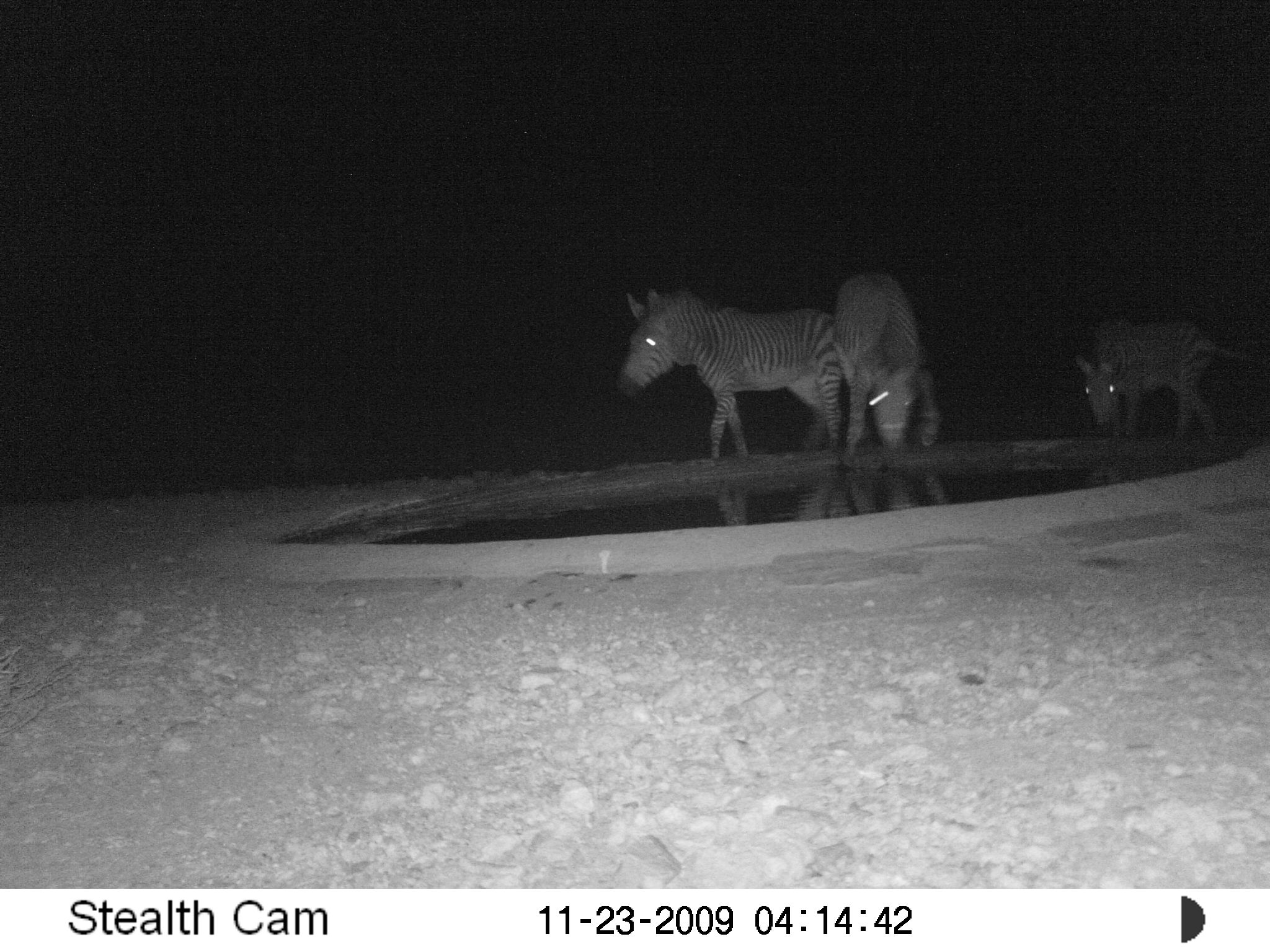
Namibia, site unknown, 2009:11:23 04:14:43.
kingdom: Animalia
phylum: Chordata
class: Mammalia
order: Perissodactyla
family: Equidae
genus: Equus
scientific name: Equus zebra hartmannae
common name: hartmann's mountain zebra